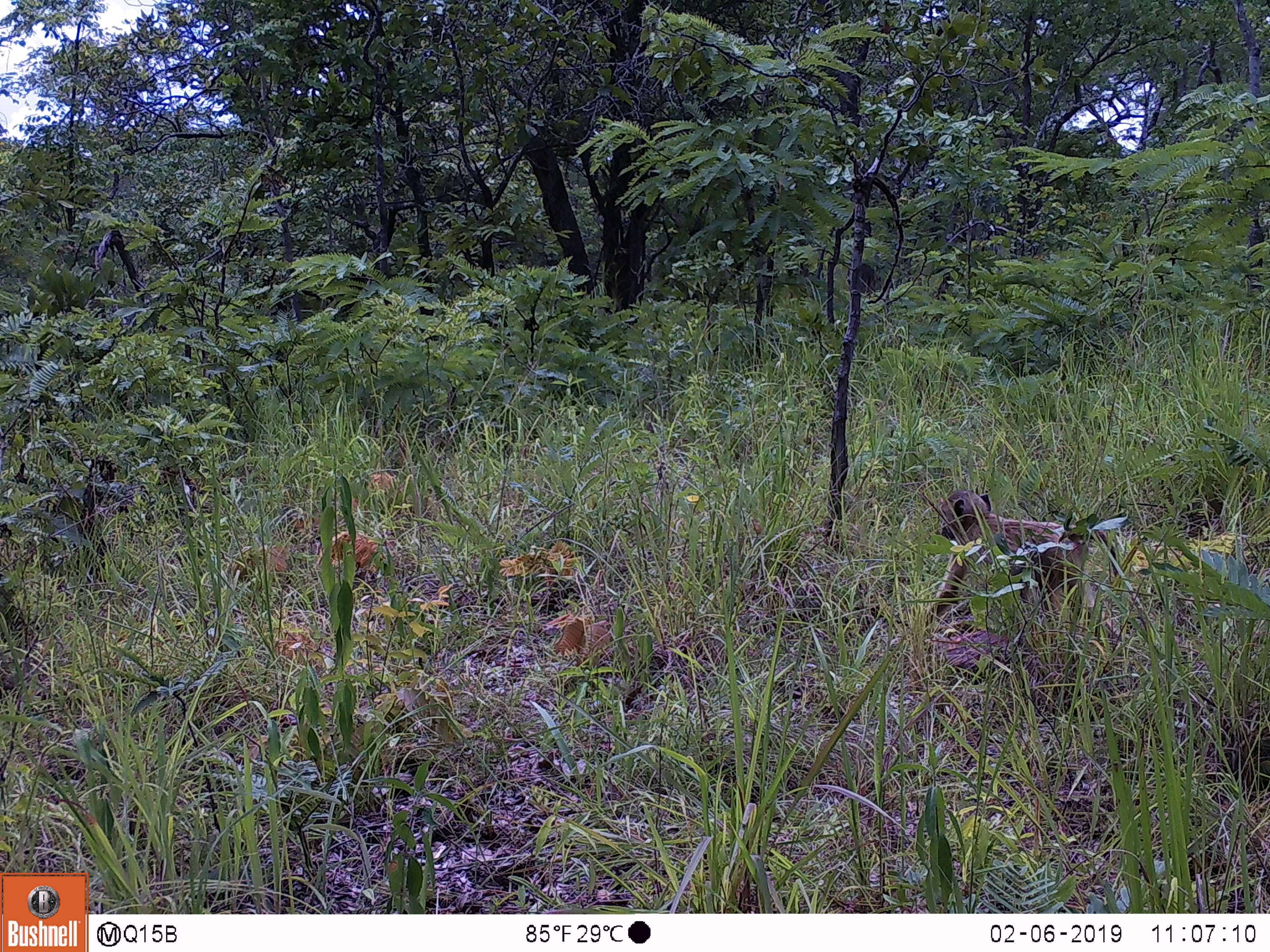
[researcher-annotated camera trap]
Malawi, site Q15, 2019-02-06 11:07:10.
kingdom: Animalia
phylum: Chordata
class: Mammalia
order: Primates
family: Cercopithecidae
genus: Papio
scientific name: Papio cynocephalus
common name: yellow baboon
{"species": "yellow baboon (Papio cynocephalus)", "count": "1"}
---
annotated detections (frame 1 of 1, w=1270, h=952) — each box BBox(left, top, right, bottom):
yellow baboon: BBox(917, 482, 1111, 640)